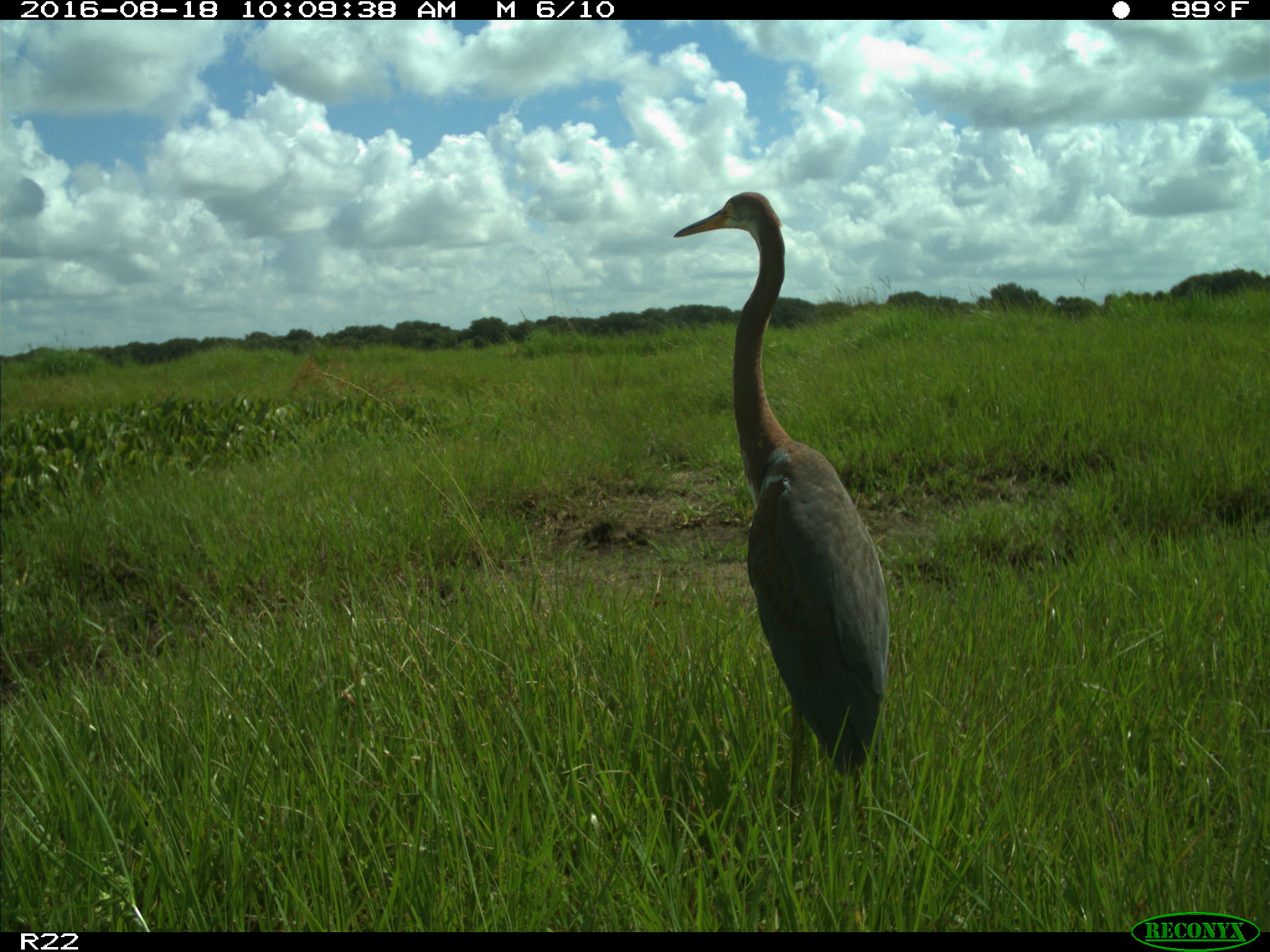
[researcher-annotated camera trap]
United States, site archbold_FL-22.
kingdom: Animalia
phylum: Chordata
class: Aves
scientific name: Aves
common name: birds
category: unidentified bird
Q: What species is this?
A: Unidentified bird (birds) (Aves).